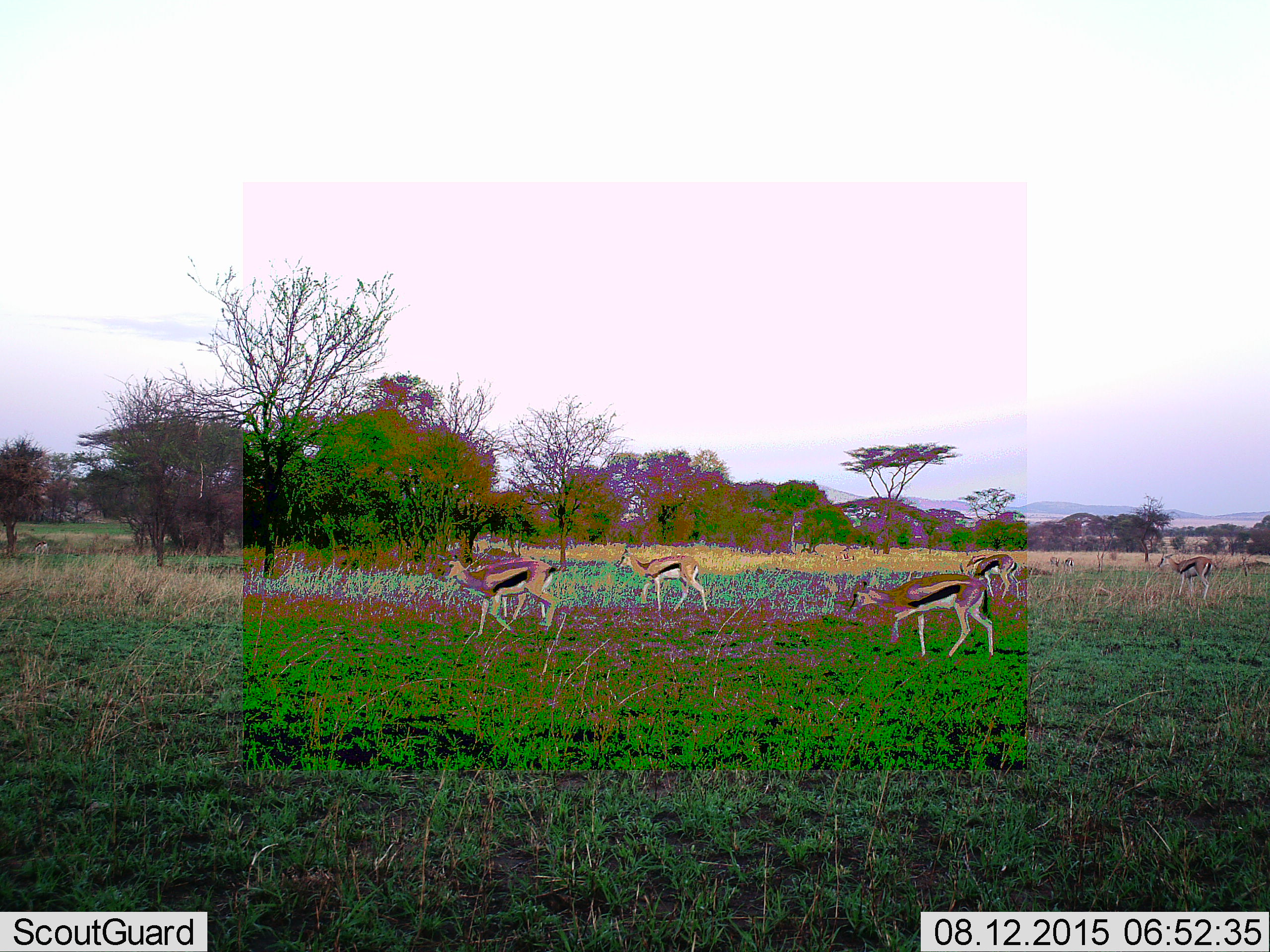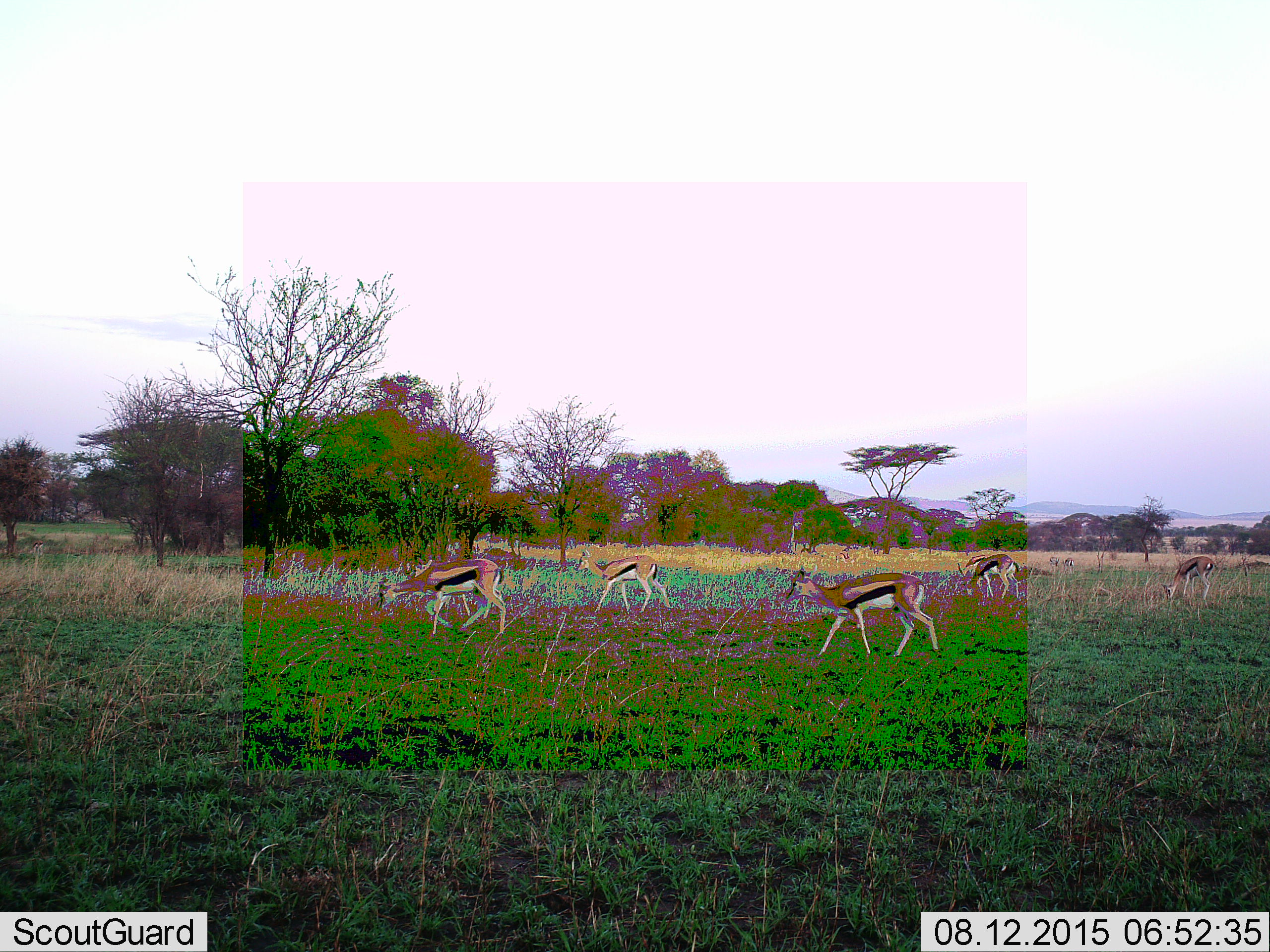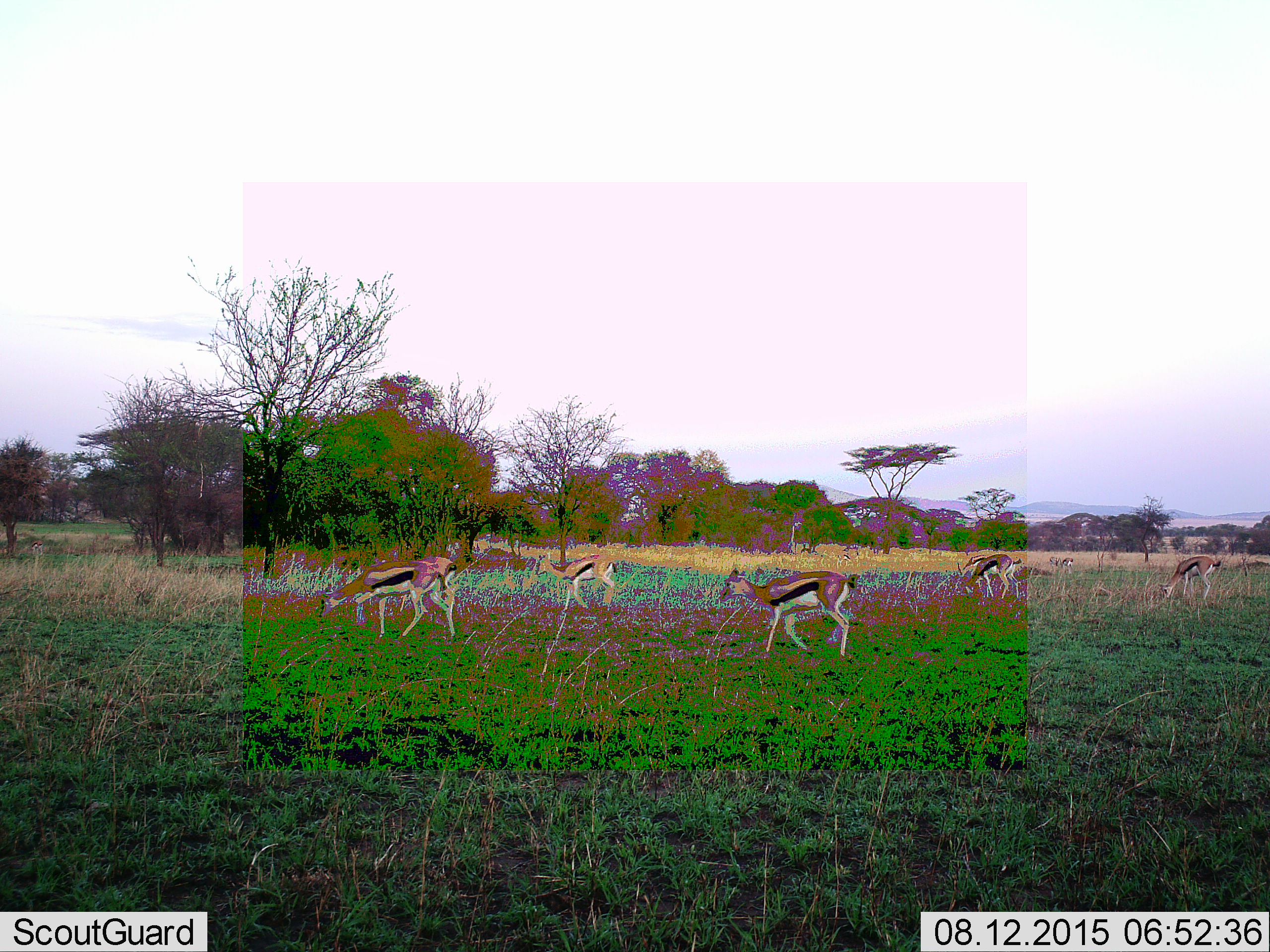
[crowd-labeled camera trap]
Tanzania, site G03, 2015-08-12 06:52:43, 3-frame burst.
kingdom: Animalia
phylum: Chordata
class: Mammalia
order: Artiodactyla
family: Bovidae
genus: Eudorcas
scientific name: Eudorcas thomsonii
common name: thomson's gazelle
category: gazellethomsons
Gazellethomsons (thomson's gazelle) (Eudorcas thomsonii), count 8. Behavior (volunteer vote fractions): standing 47%, resting 0%, moving 82%, interacting 0%. Young present (vote fraction): 0%. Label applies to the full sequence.